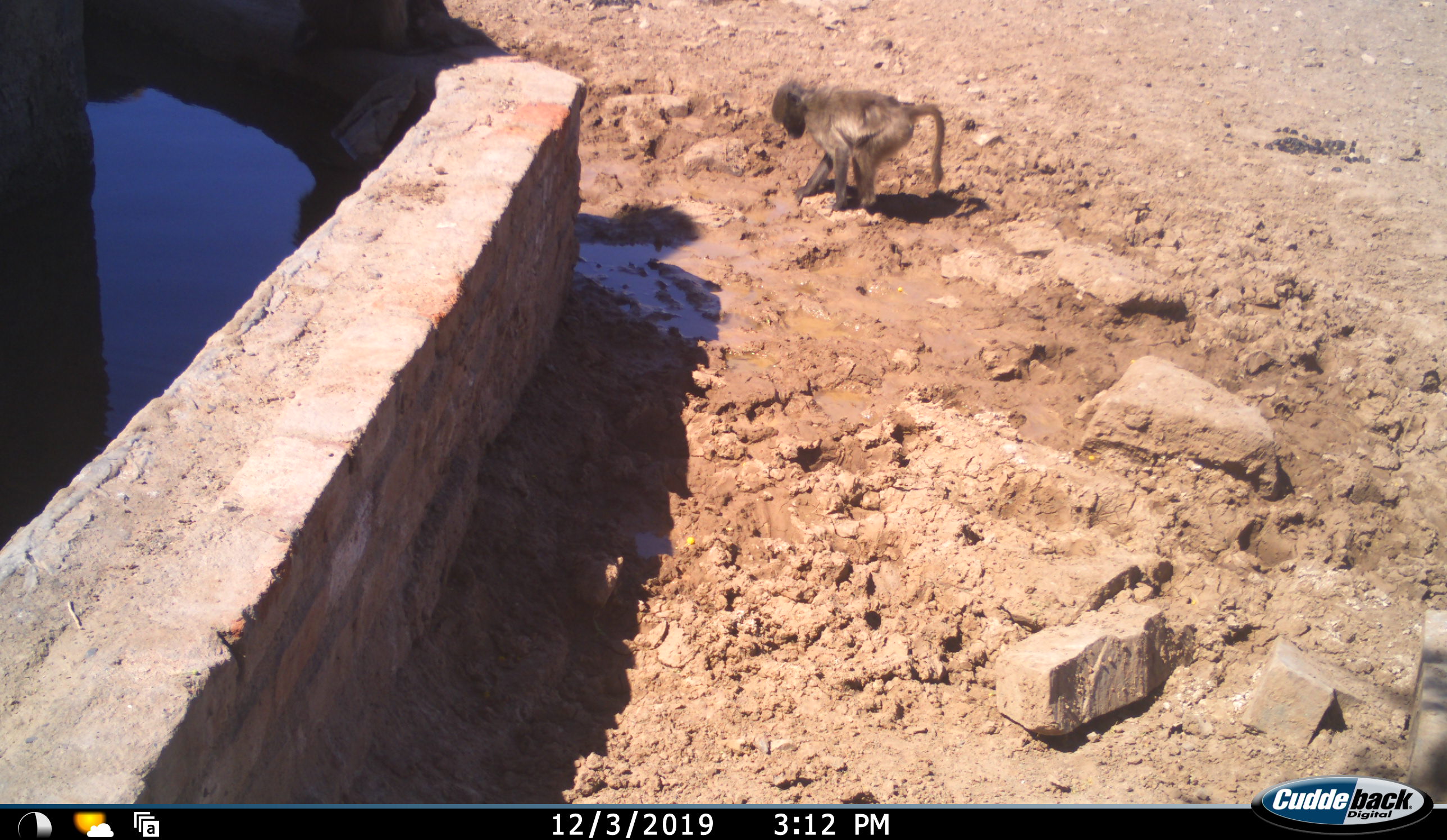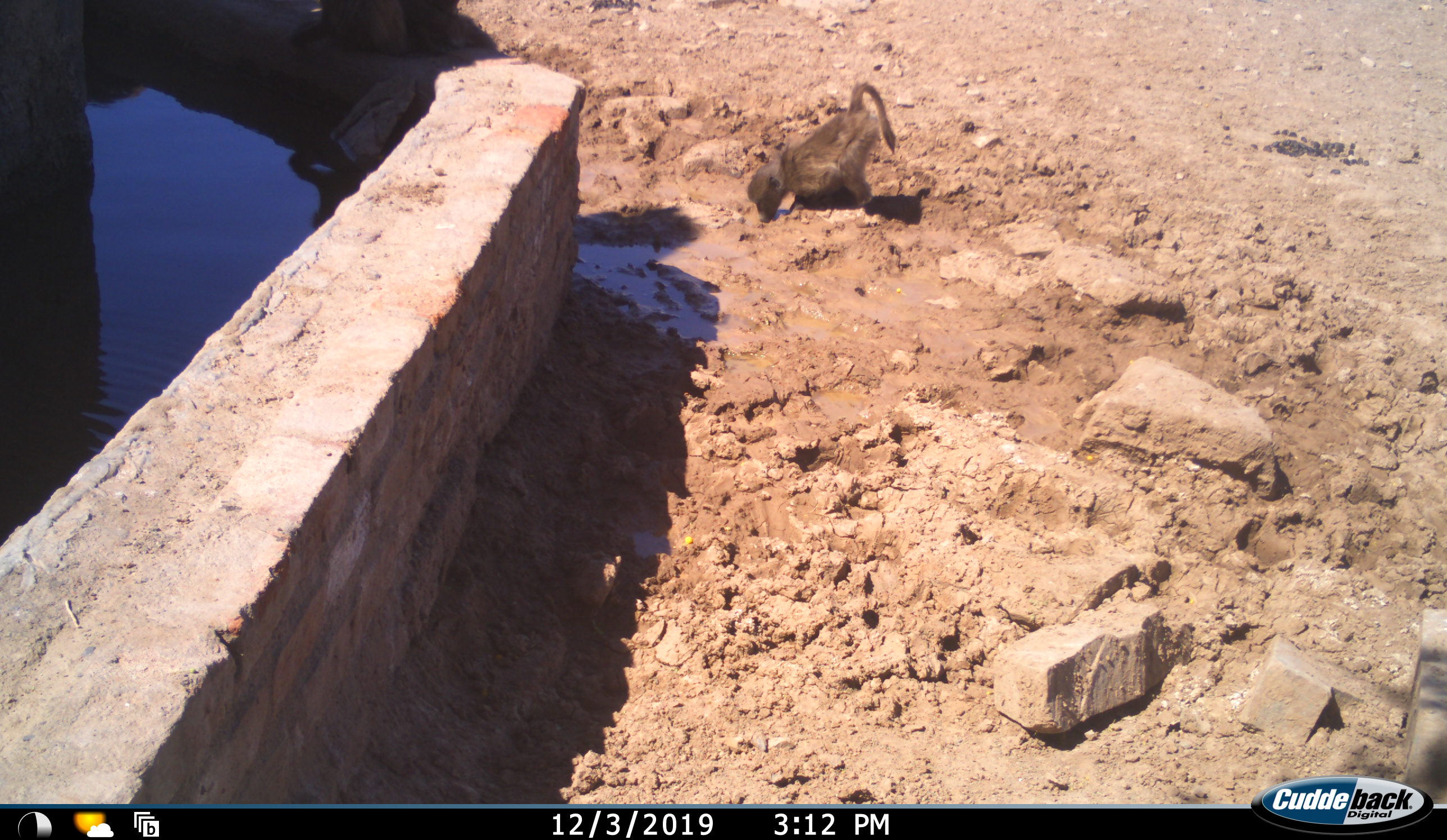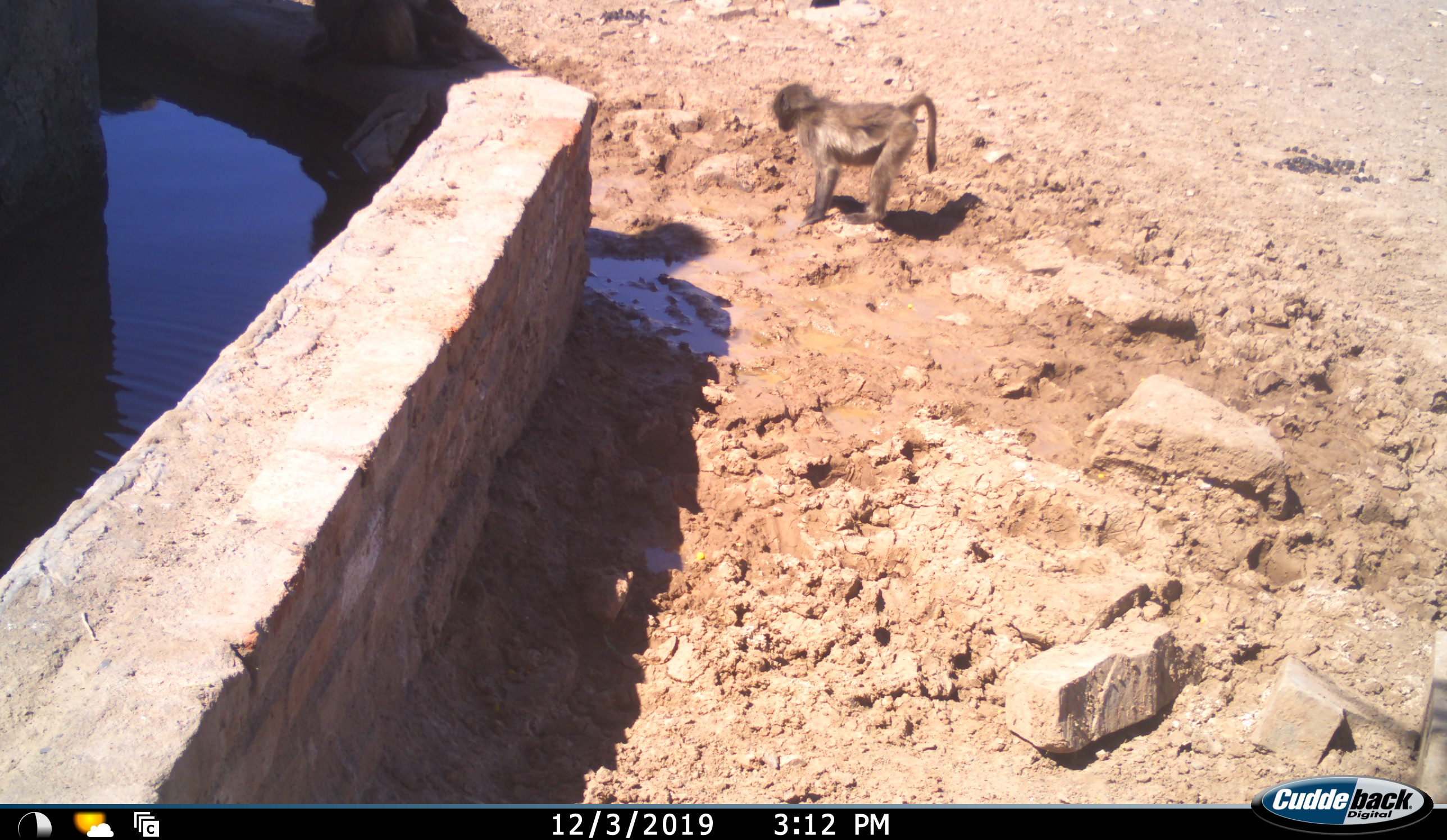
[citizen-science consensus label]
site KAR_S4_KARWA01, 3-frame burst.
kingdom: Animalia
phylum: Chordata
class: Mammalia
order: Primates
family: Cercopithecidae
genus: Papio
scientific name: Papio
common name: baboon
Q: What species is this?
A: Baboon (Papio).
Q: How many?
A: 2.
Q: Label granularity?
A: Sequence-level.